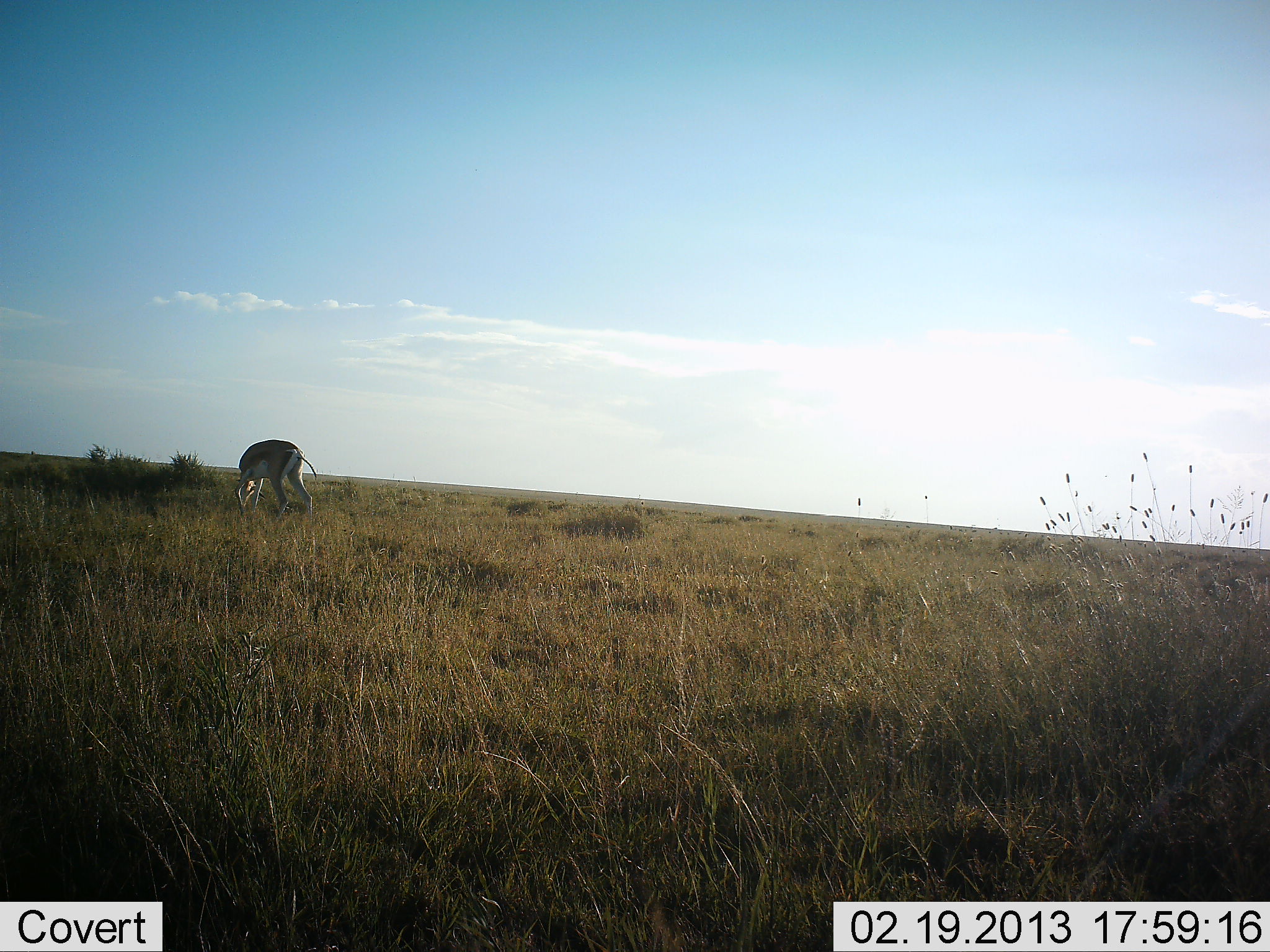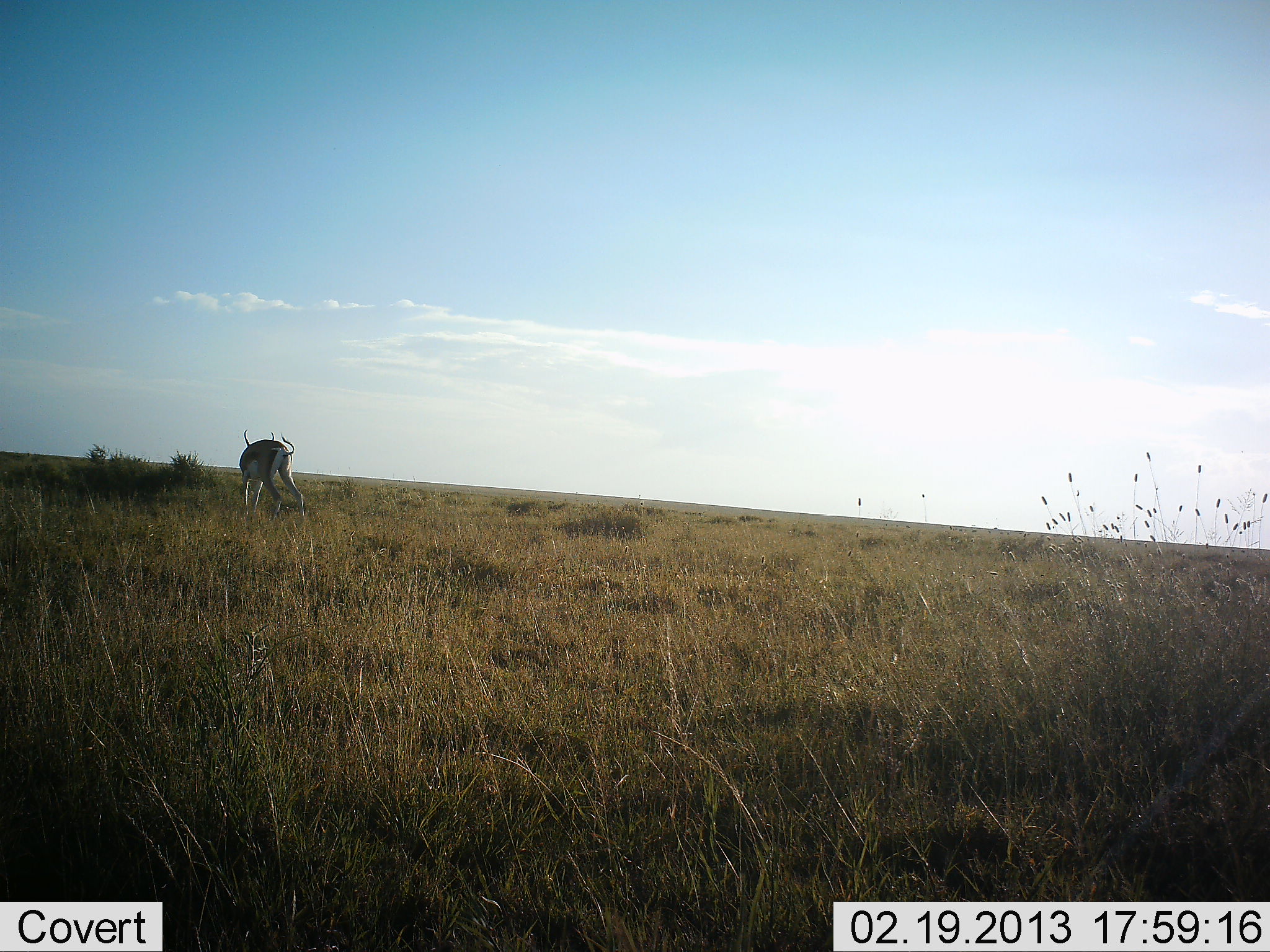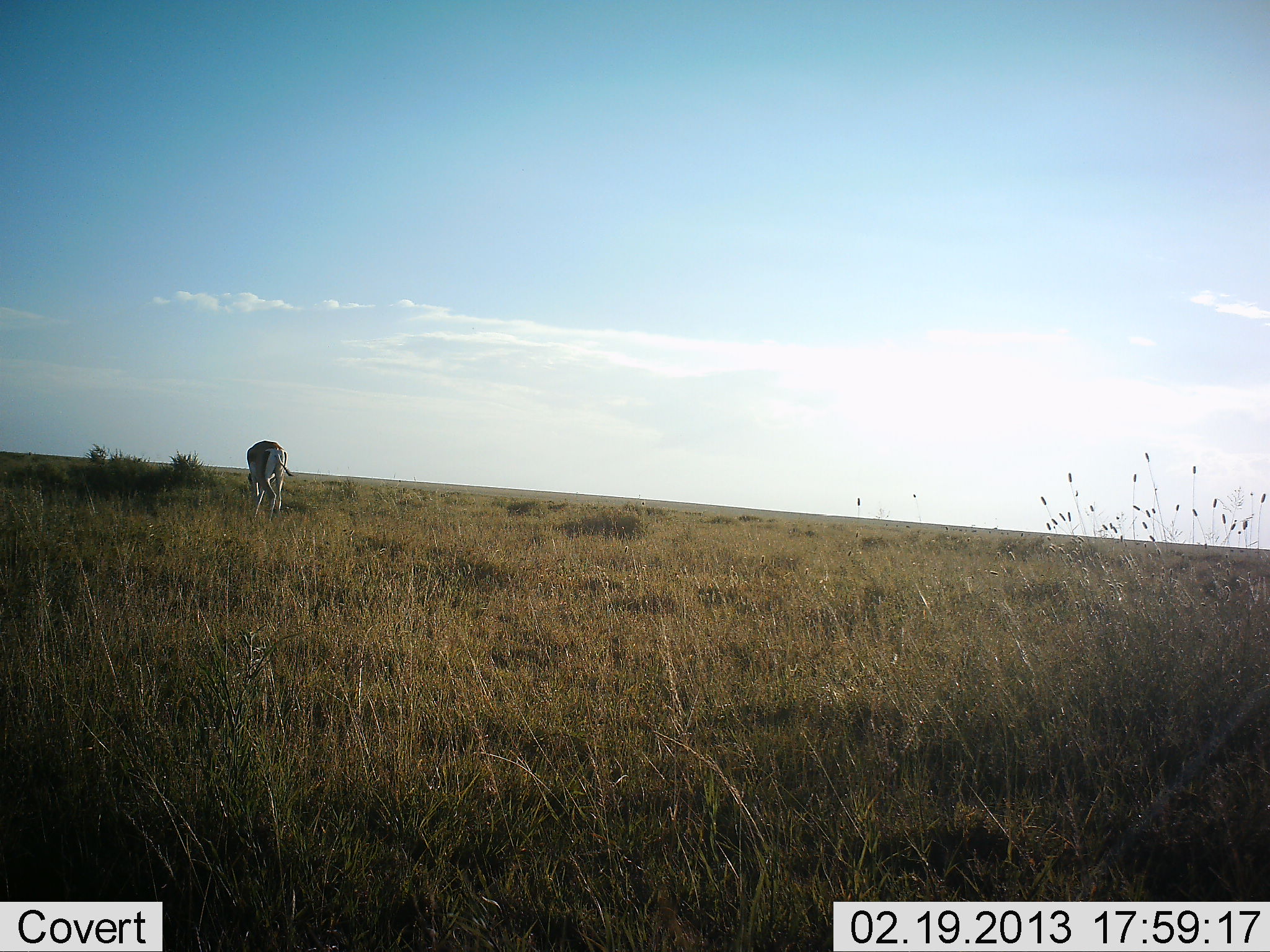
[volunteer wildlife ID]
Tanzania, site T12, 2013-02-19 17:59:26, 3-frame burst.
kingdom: Animalia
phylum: Chordata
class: Mammalia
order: Artiodactyla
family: Bovidae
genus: Nanger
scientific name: Nanger granti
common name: grant's gazelle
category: gazellegrants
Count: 1.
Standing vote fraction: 11%.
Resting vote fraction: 0%.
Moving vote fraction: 22%.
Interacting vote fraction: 0%.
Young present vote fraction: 0%.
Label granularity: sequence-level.